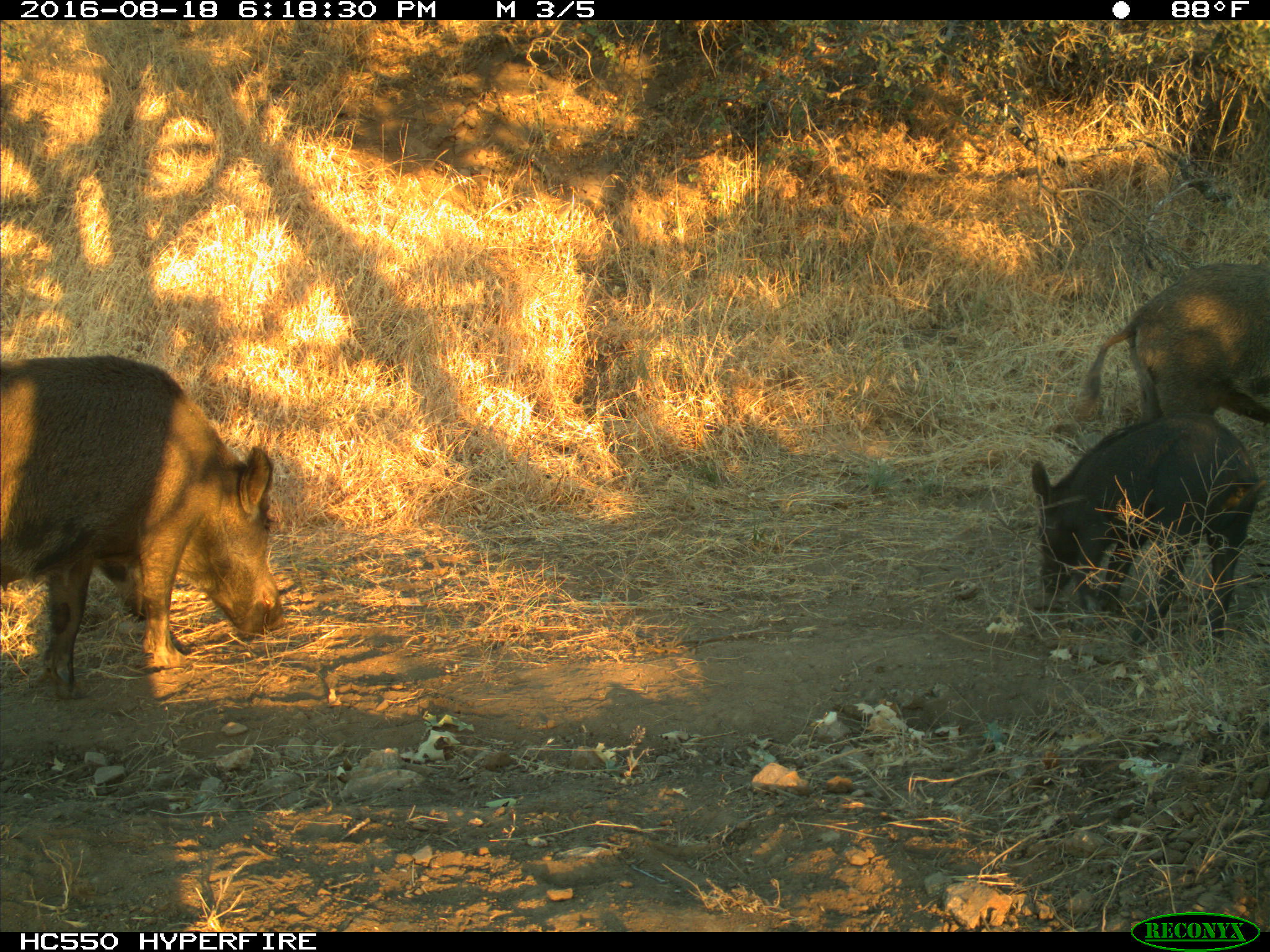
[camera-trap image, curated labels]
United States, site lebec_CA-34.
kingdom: Animalia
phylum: Chordata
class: Mammalia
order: Artiodactyla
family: Suidae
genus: Sus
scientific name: Sus scrofa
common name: wild boar